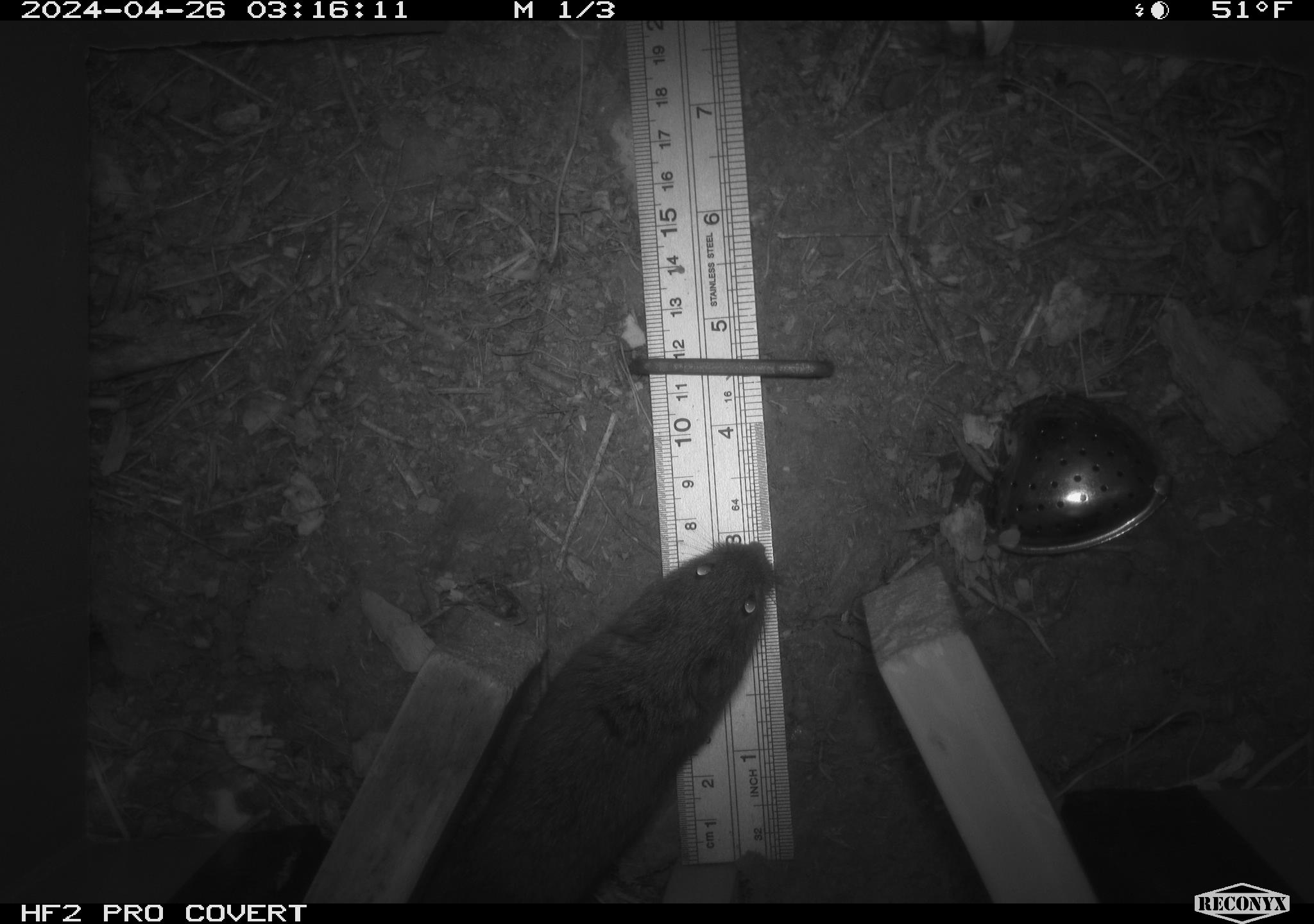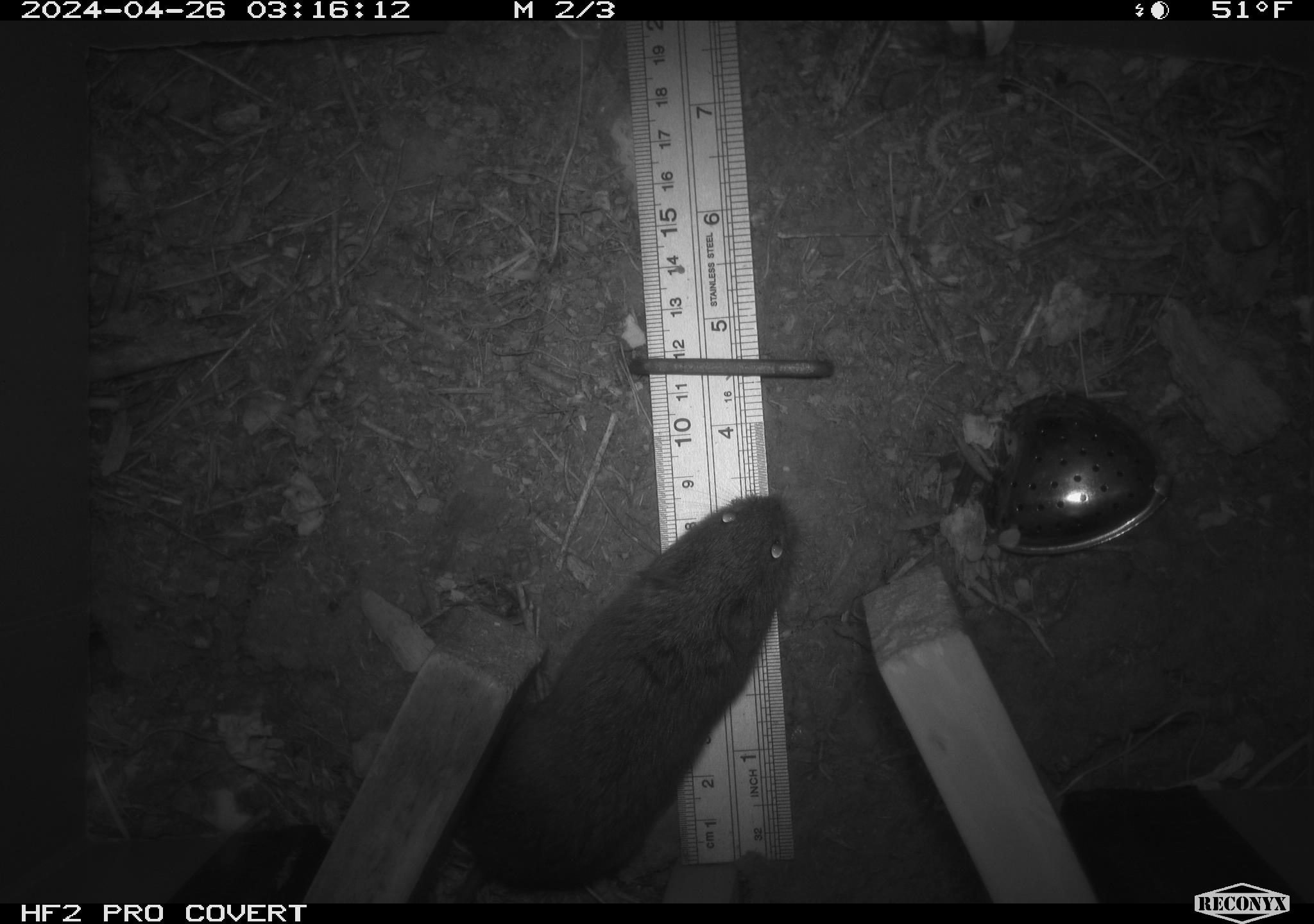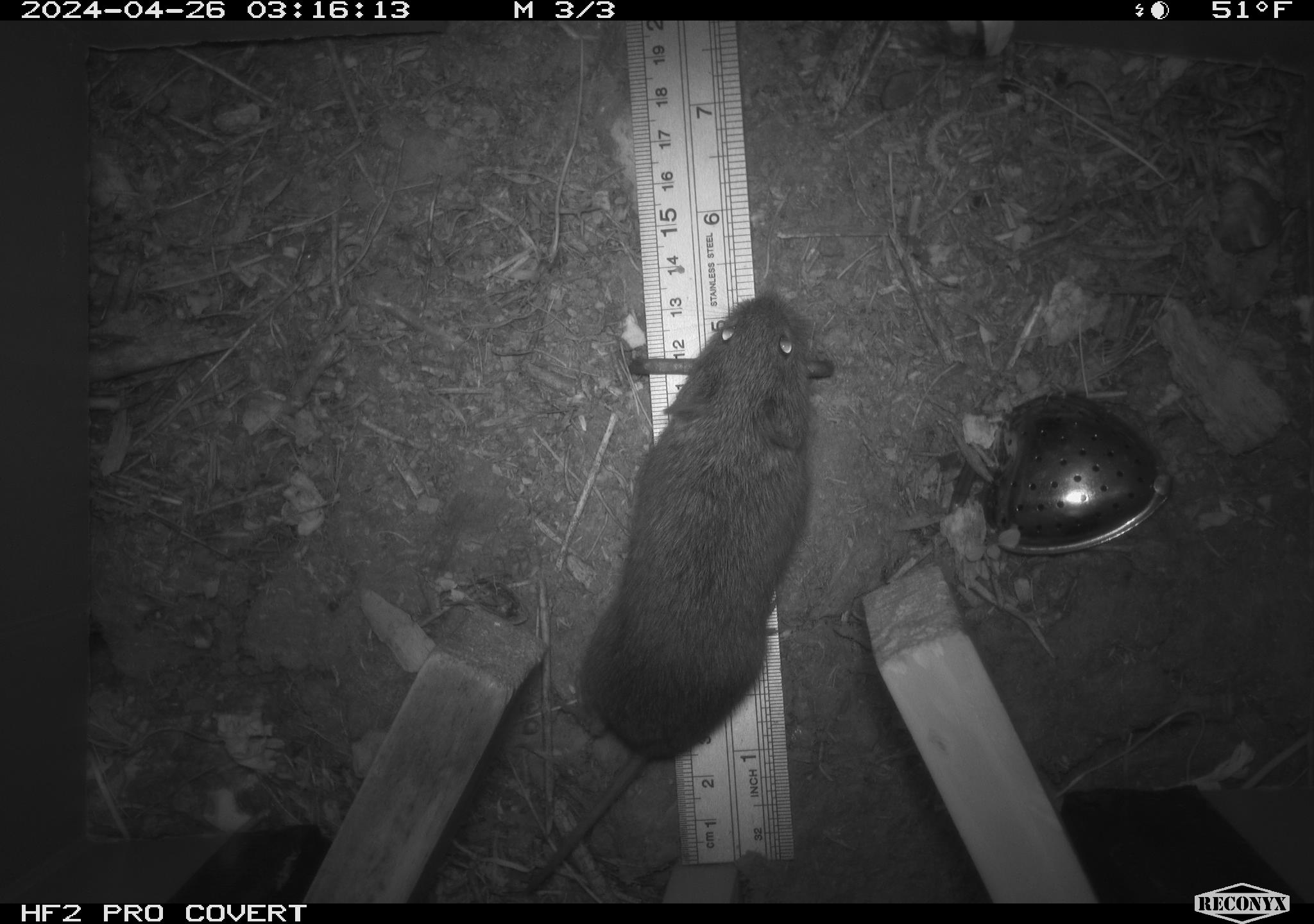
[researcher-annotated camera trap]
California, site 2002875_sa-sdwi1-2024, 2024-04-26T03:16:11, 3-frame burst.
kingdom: Animalia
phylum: Chordata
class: Mammalia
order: Rodentia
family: Cricetidae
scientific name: Arvicolinae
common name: voles, lemmings, and muskrats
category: arvicolinae subfamily